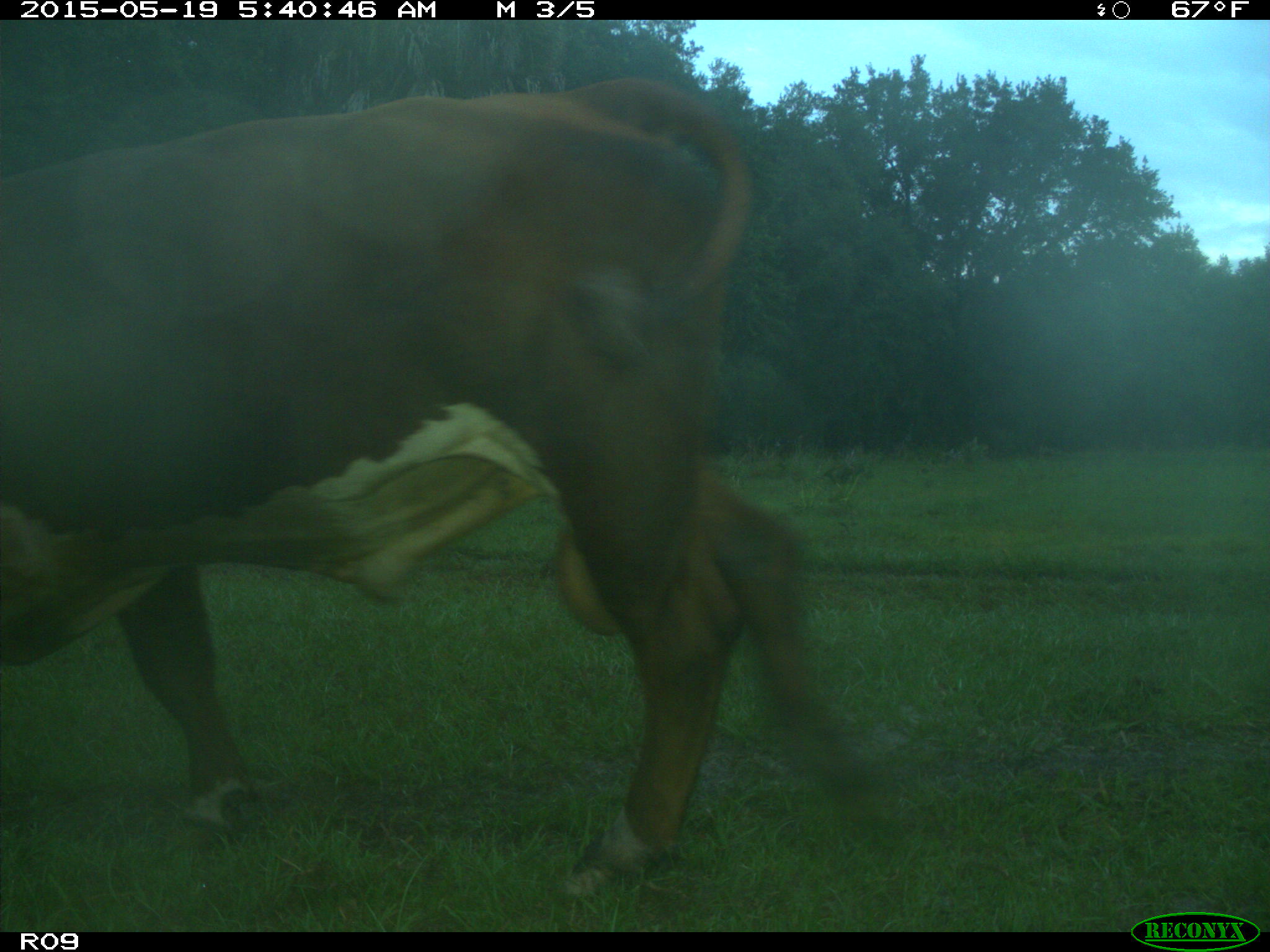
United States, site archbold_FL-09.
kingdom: Animalia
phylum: Chordata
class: Mammalia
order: Artiodactyla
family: Bovidae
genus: Bos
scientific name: Bos taurus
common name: domestic cow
Bos taurus (domestic cow).